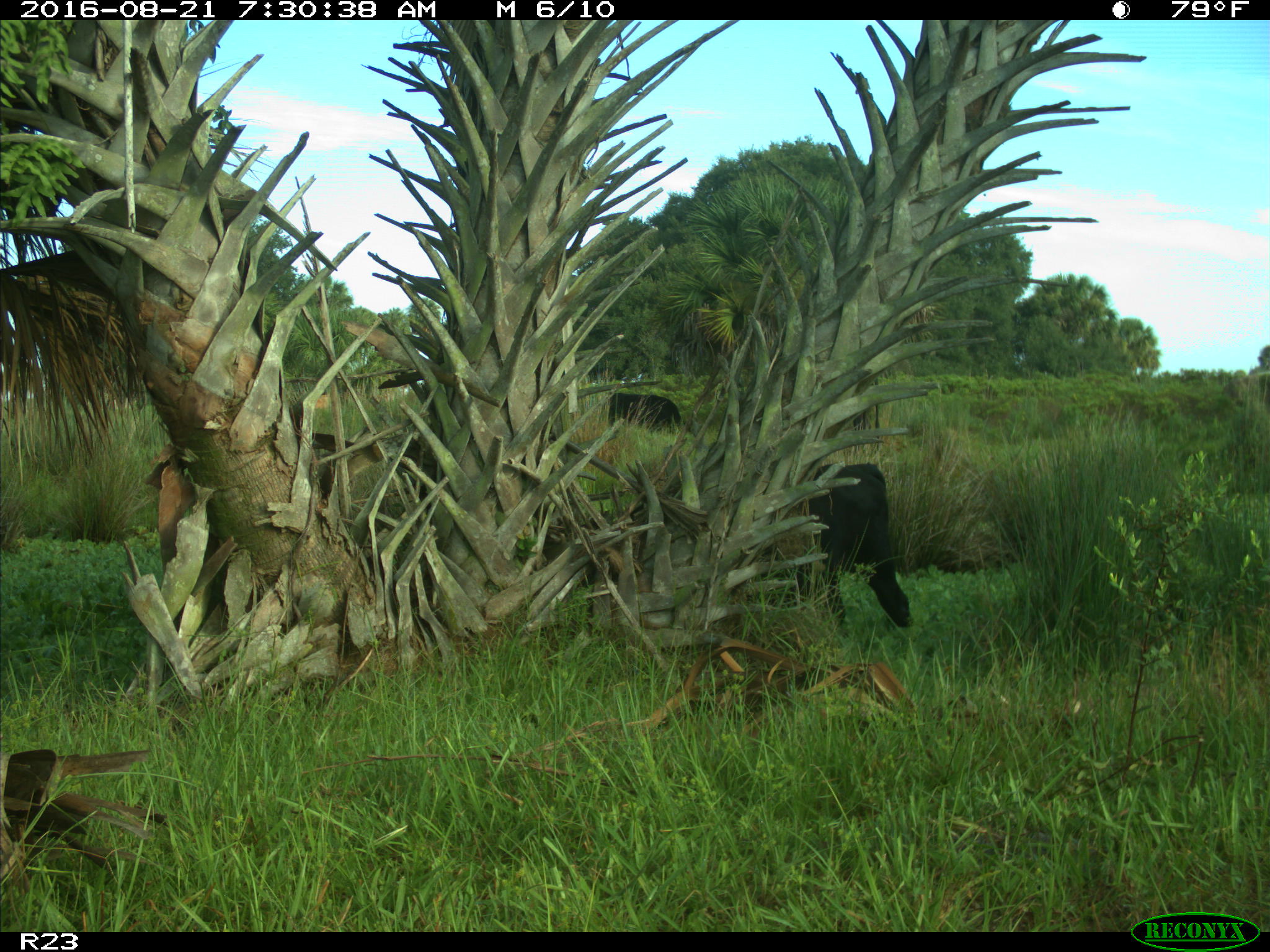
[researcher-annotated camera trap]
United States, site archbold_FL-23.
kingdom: Animalia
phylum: Chordata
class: Mammalia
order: Artiodactyla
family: Bovidae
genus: Bos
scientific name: Bos taurus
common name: domestic cow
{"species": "Bos taurus (domestic cow)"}